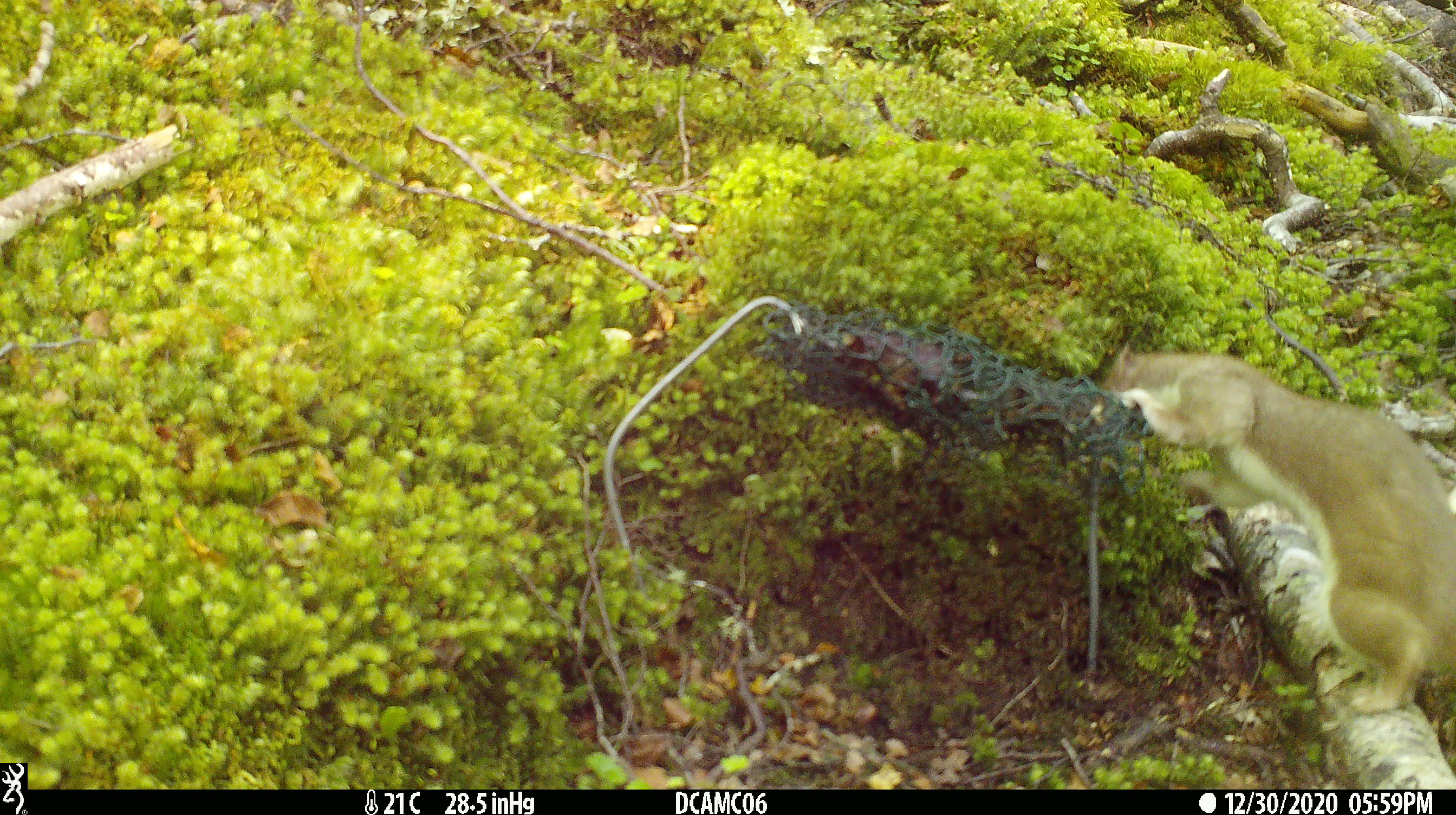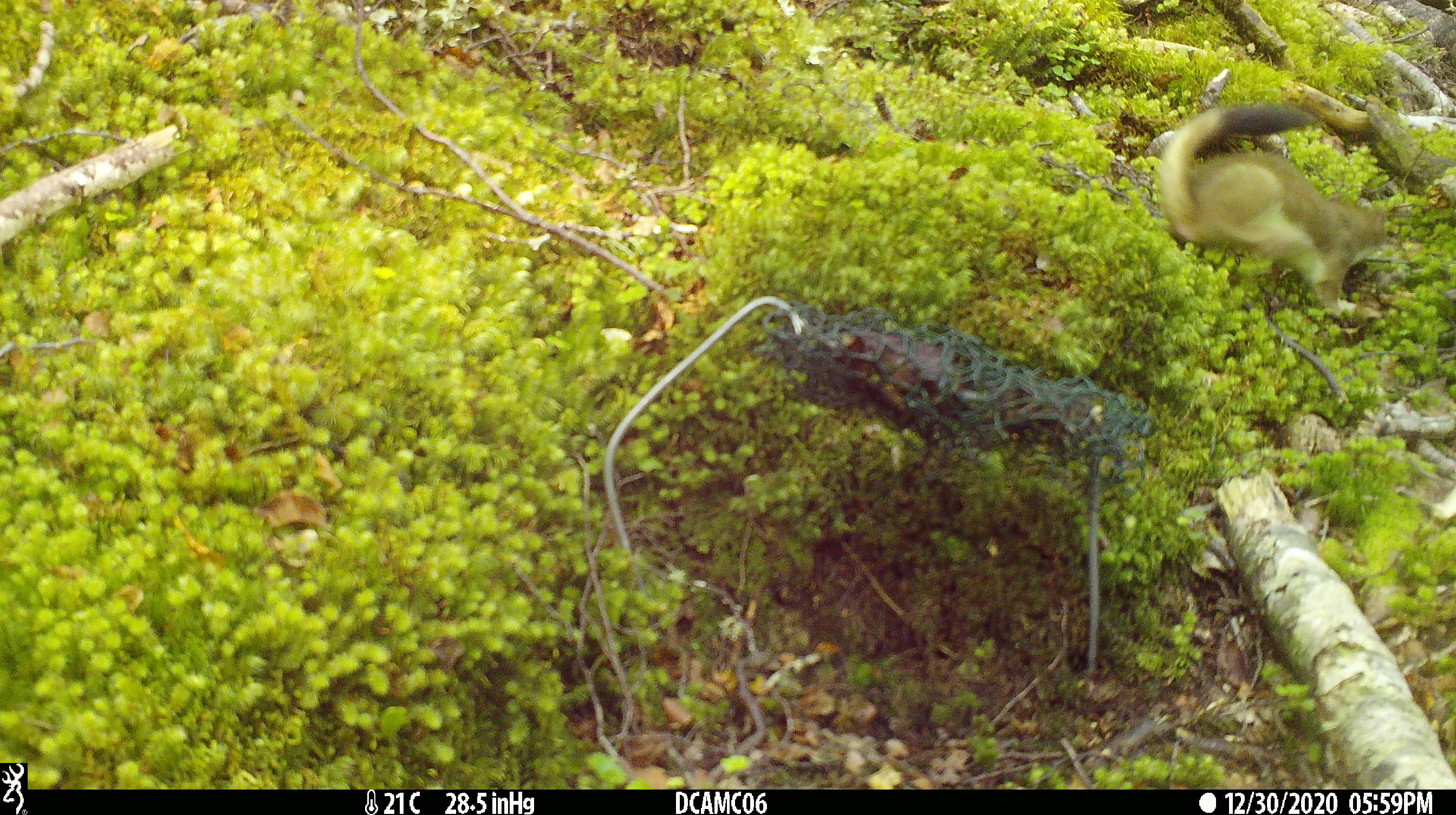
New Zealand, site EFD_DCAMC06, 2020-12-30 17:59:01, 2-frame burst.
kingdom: Animalia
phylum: Chordata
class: Mammalia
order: Carnivora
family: Mustelidae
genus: Mustela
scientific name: Mustela erminea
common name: stoat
Stoat (Mustela erminea).